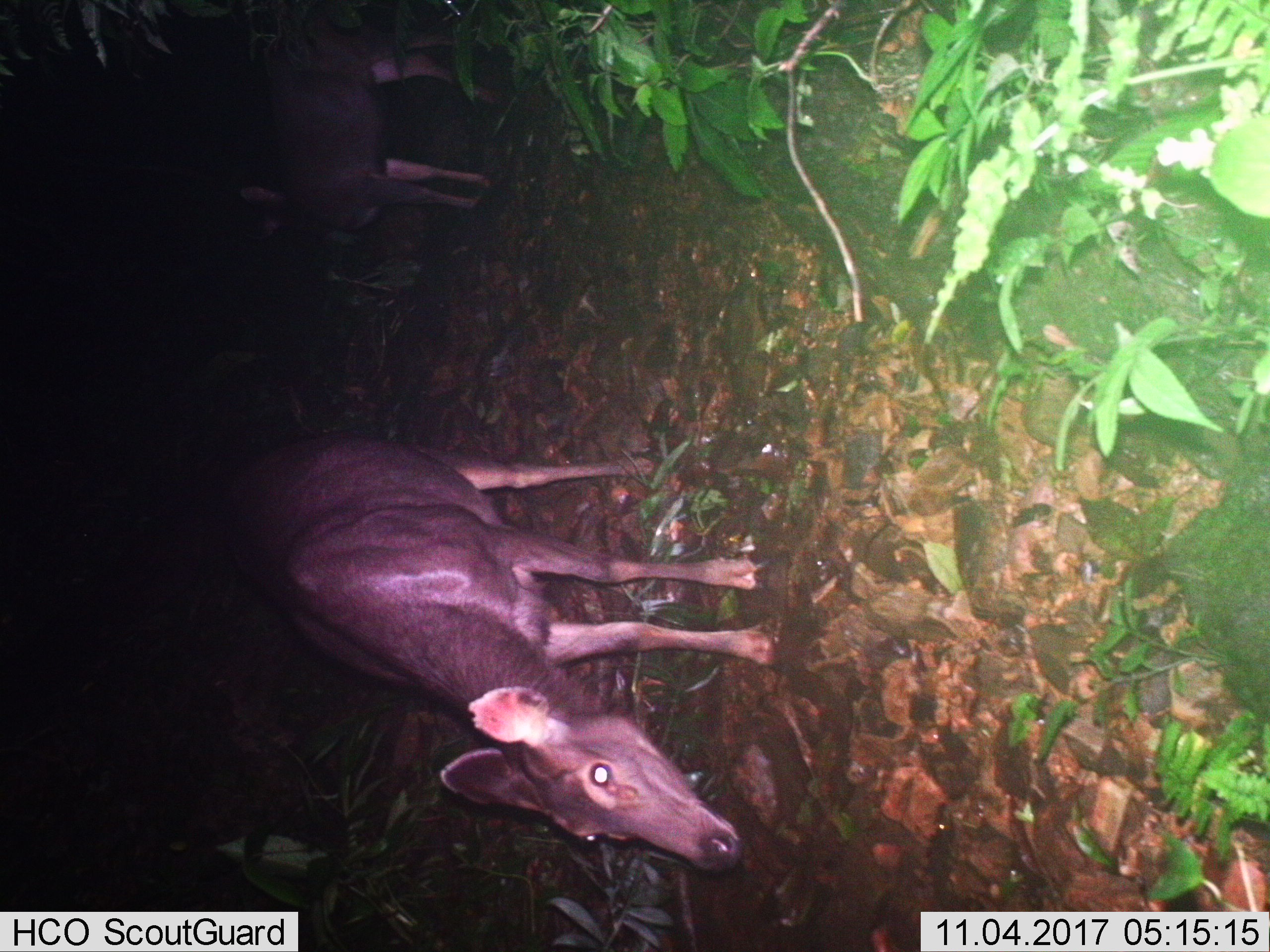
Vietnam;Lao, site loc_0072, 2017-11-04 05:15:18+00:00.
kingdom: Animalia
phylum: Chordata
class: Mammalia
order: Artiodactyla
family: Cervidae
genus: Rusa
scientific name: Rusa unicolor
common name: sambar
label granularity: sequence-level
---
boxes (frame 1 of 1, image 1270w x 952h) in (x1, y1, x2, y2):
sambar: (224, 430, 791, 871); (235, 30, 484, 246)